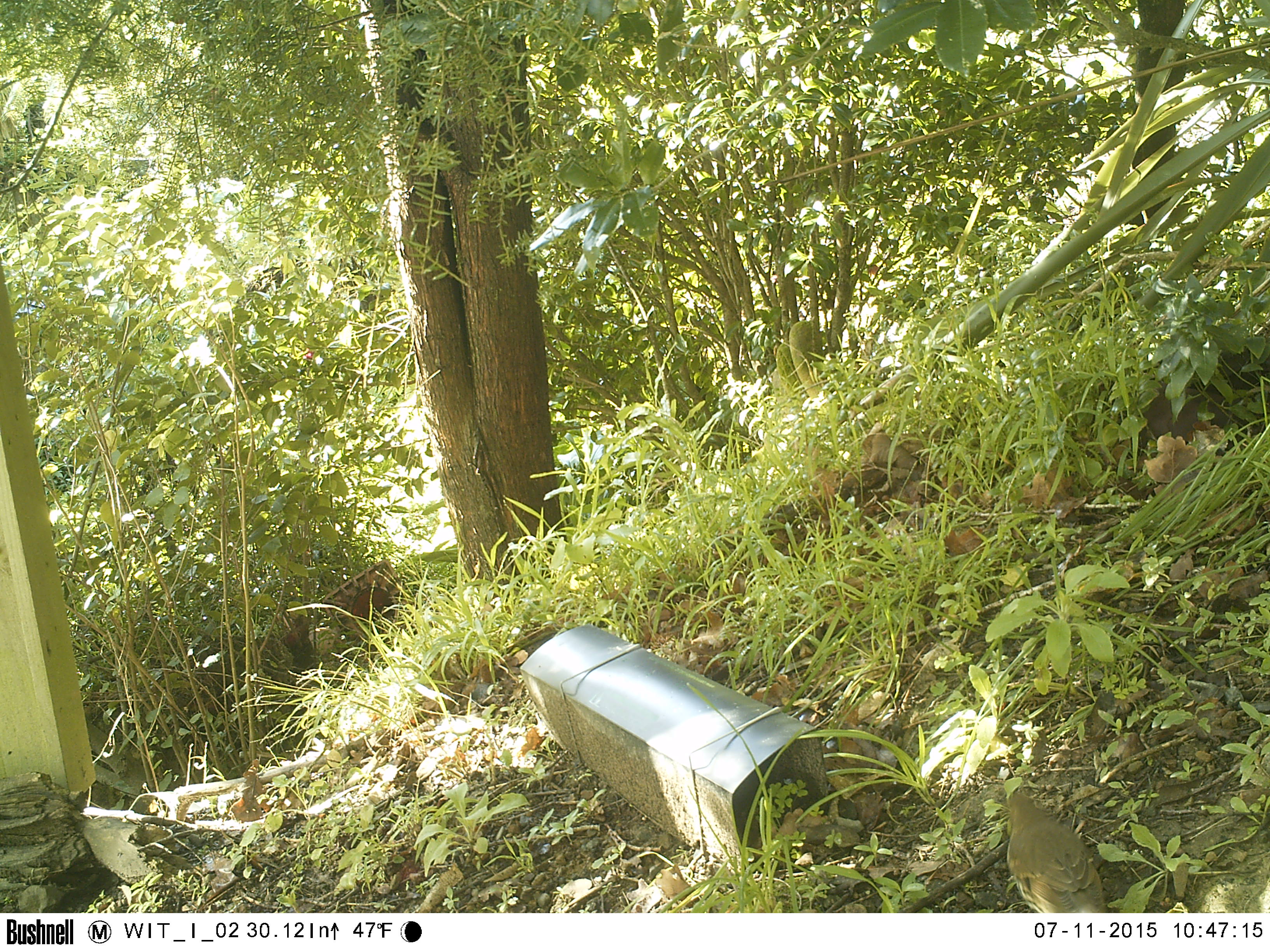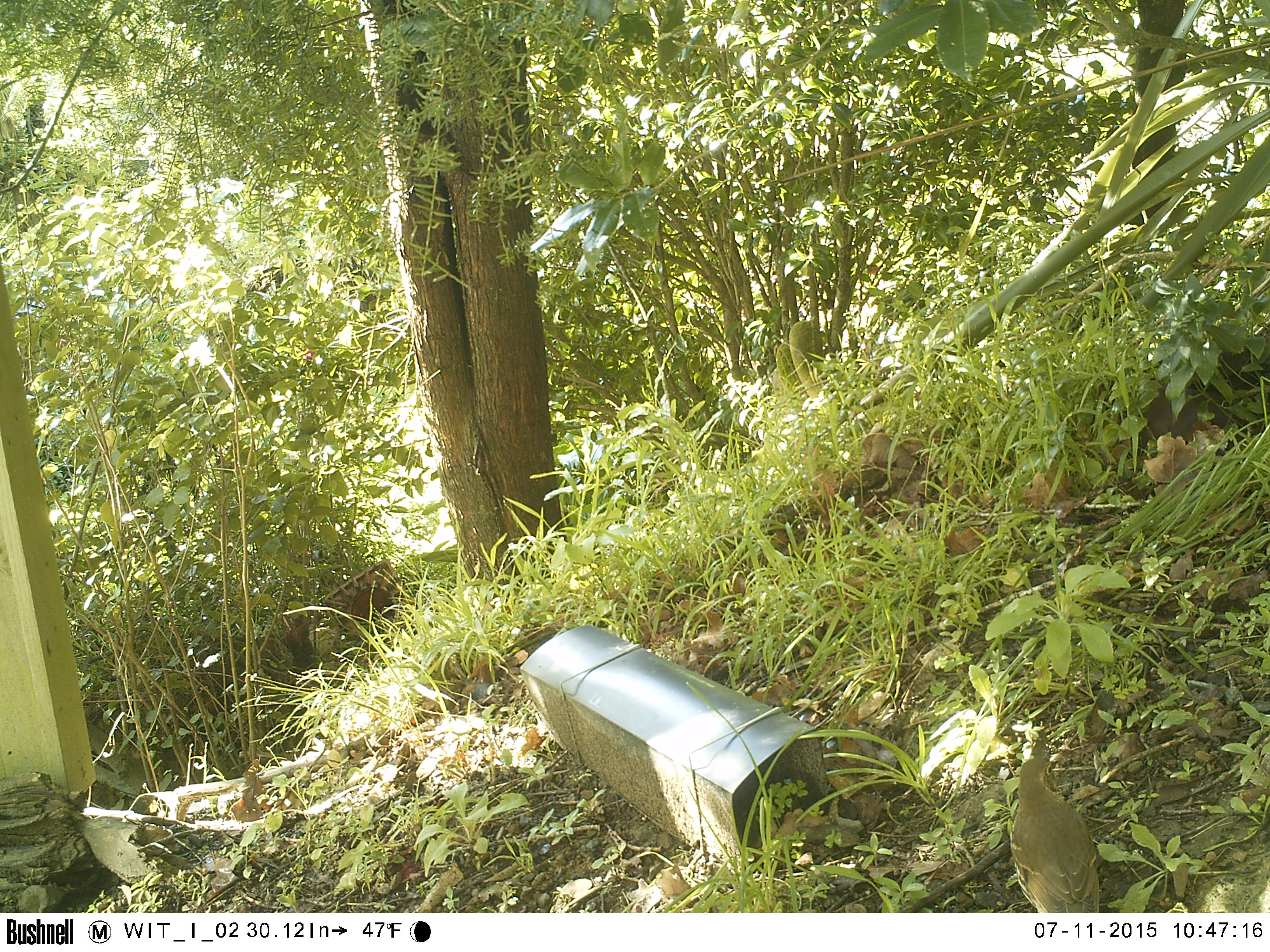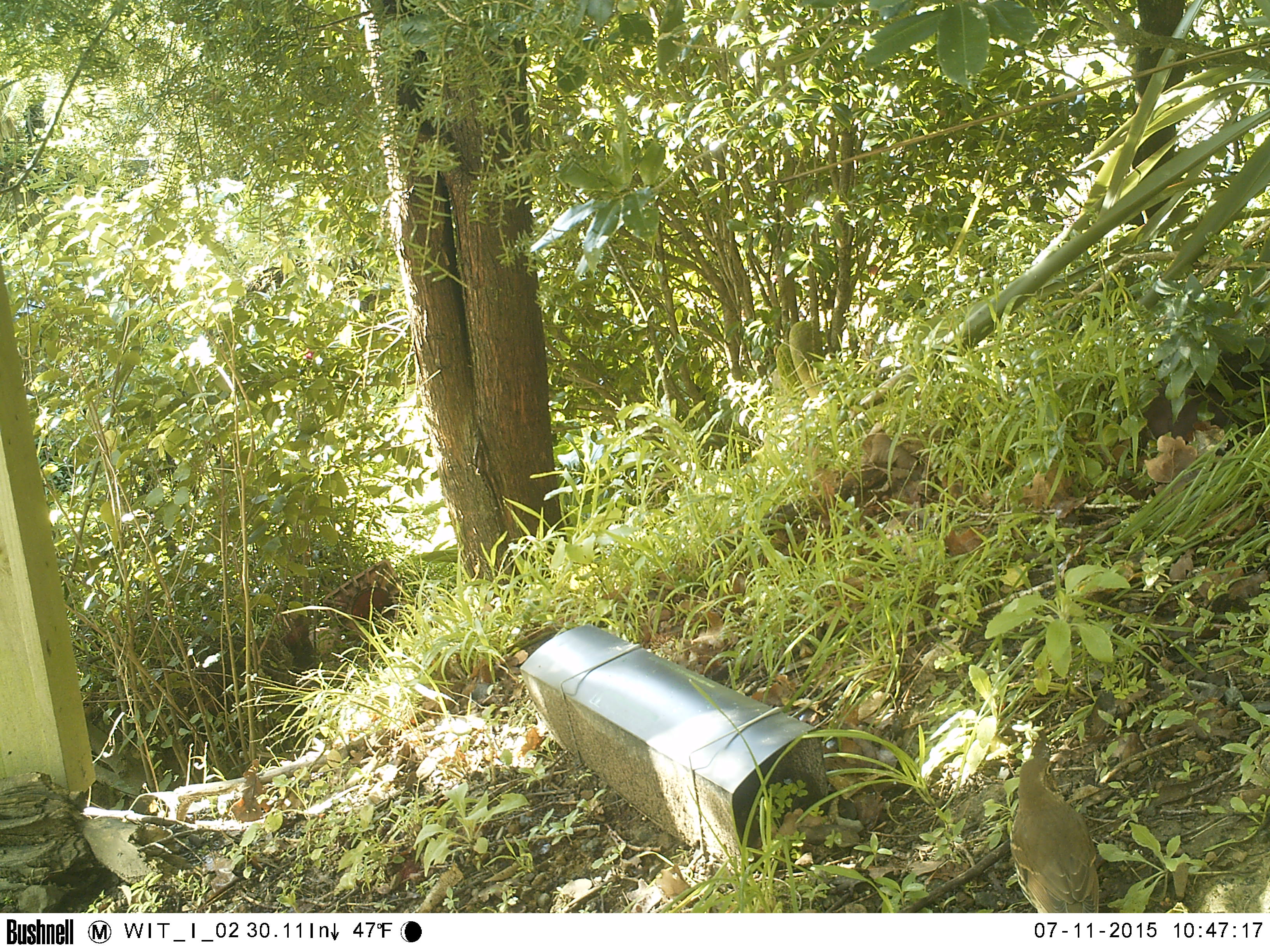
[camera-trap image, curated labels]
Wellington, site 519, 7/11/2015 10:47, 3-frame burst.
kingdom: Animalia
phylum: Chordata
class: Aves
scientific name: Aves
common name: bird